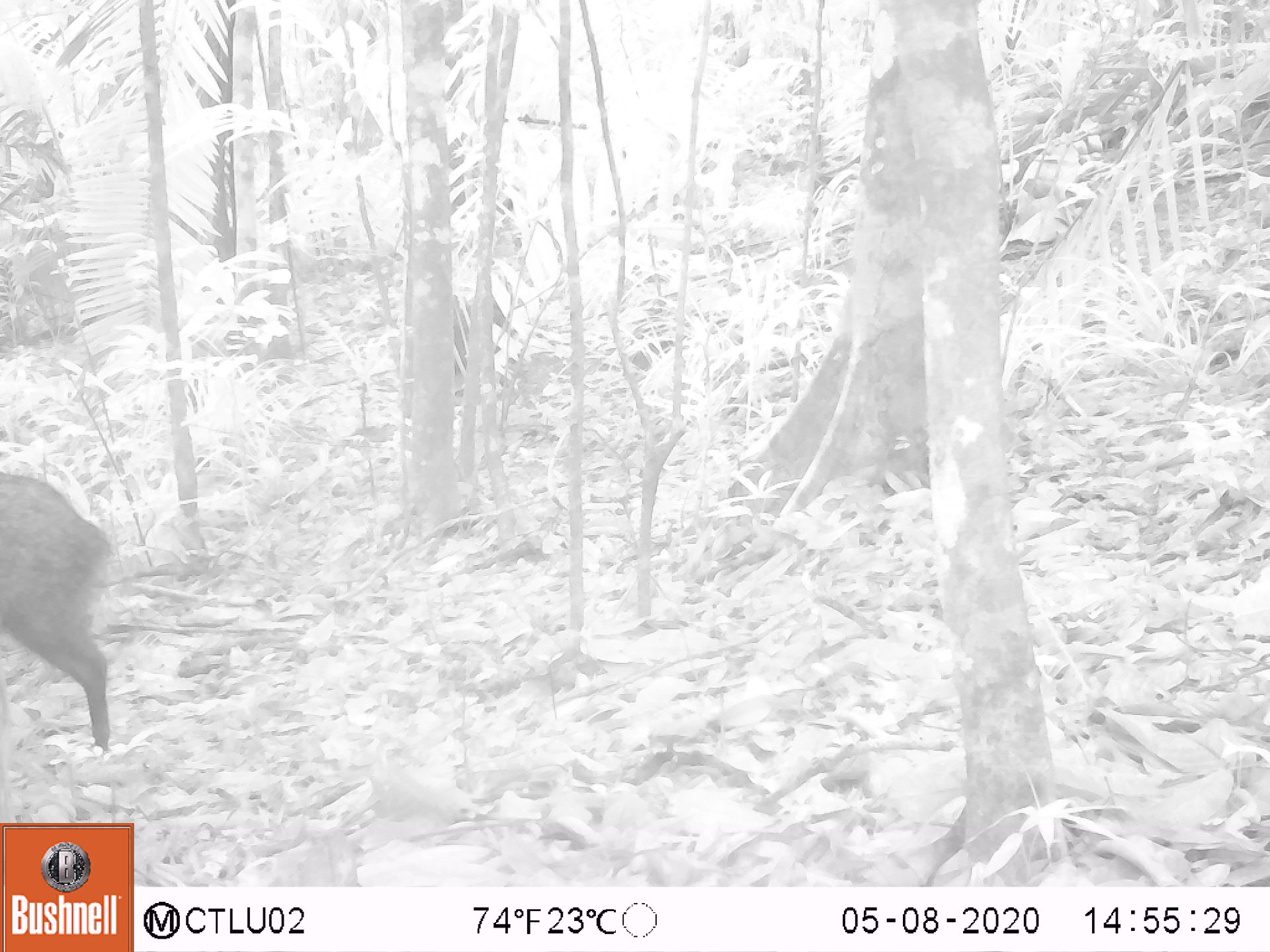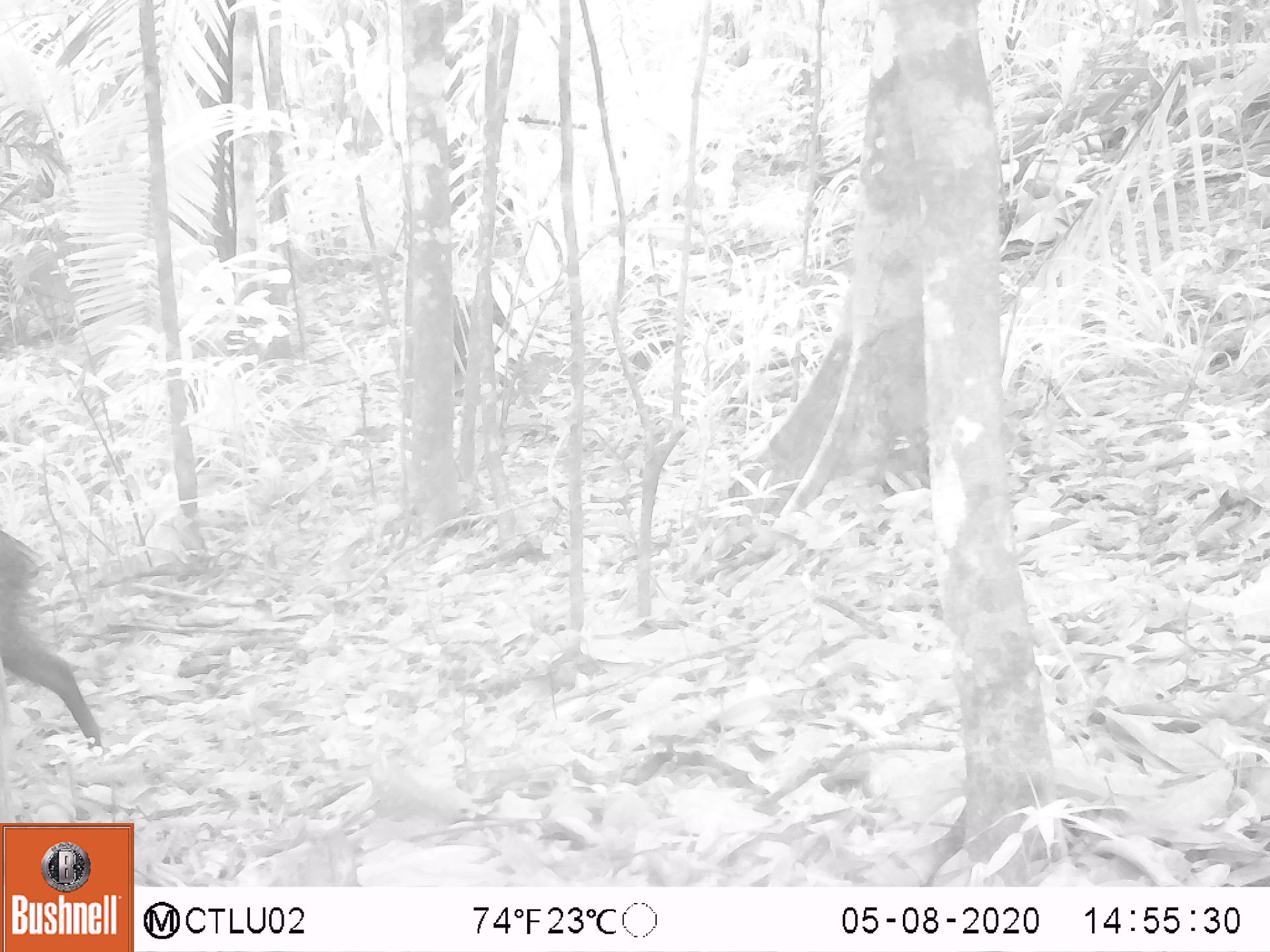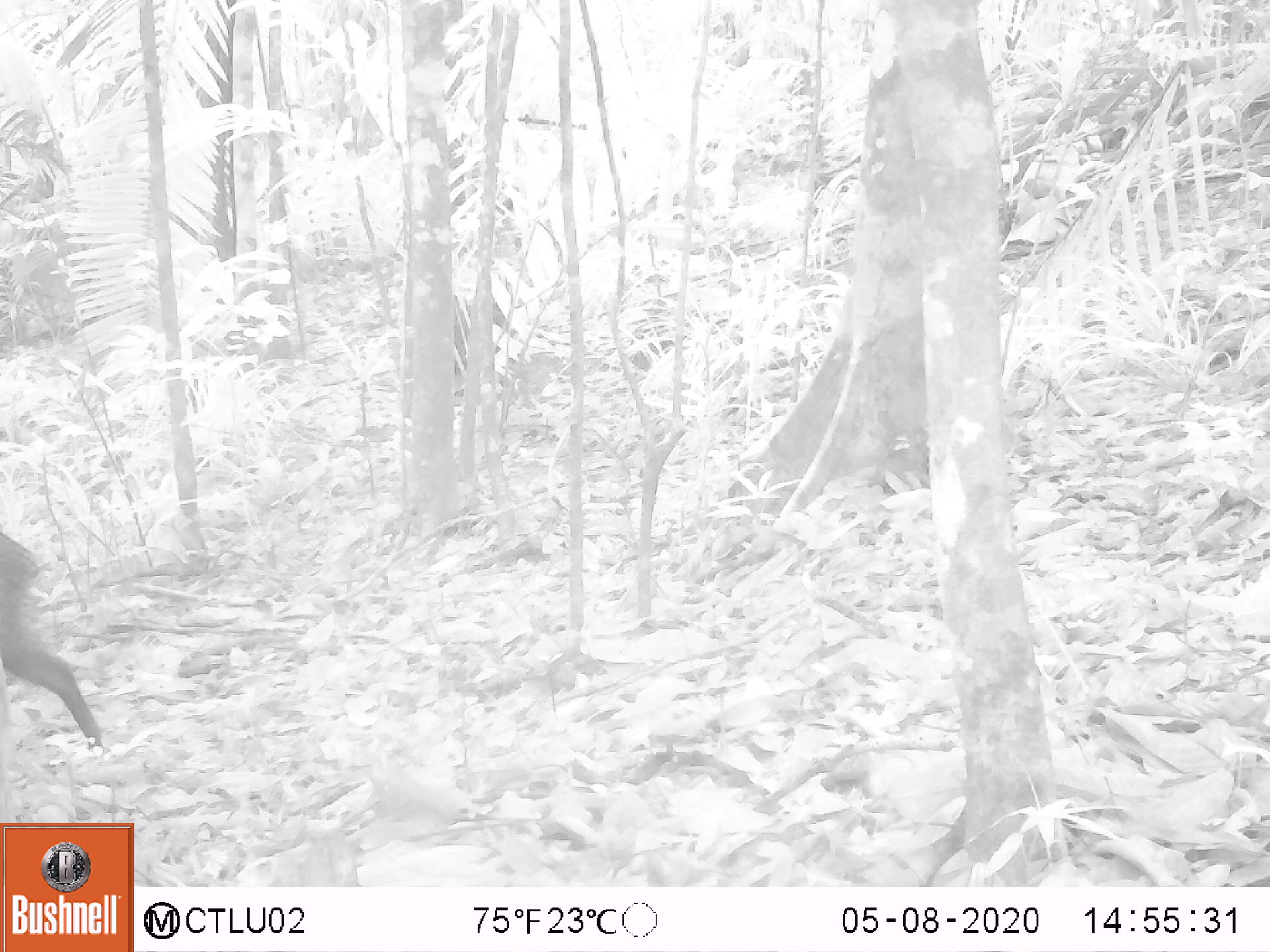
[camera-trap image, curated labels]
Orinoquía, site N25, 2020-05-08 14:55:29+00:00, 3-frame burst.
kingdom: Animalia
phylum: Chordata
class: Mammalia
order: Artiodactyla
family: Tayassuidae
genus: Pecari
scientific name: Pecari tajacu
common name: collared peccary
Collared peccary (Pecari tajacu).